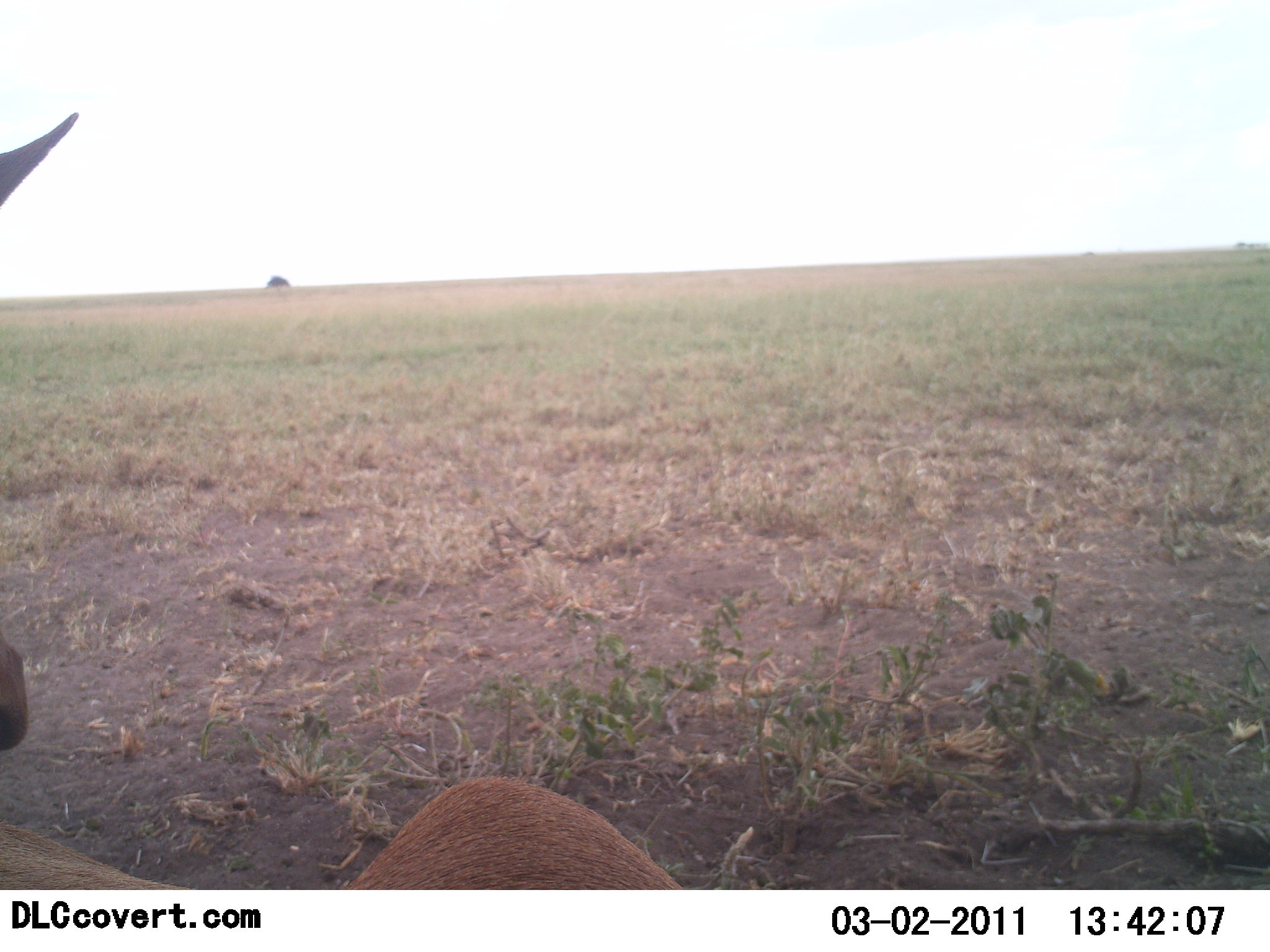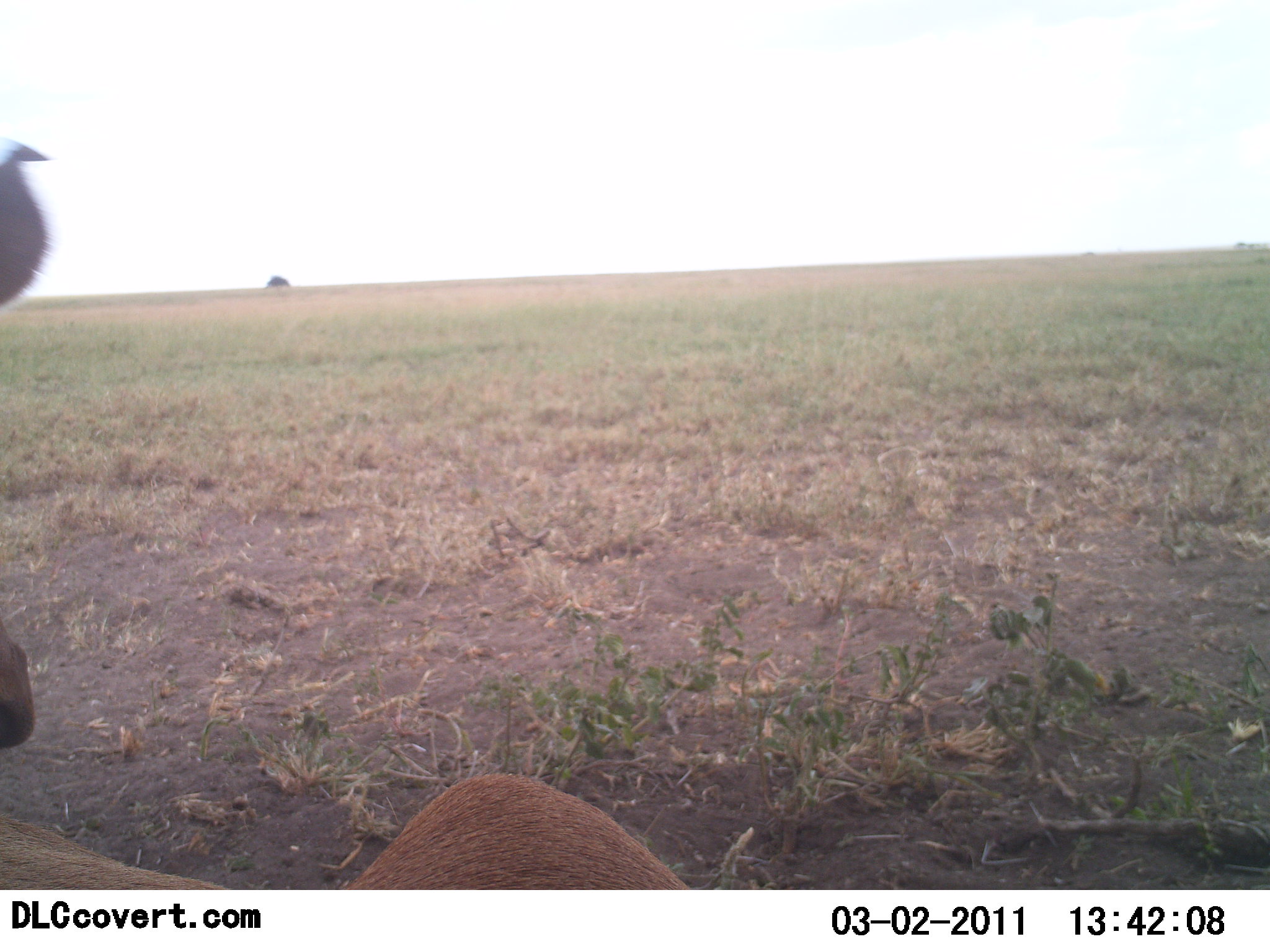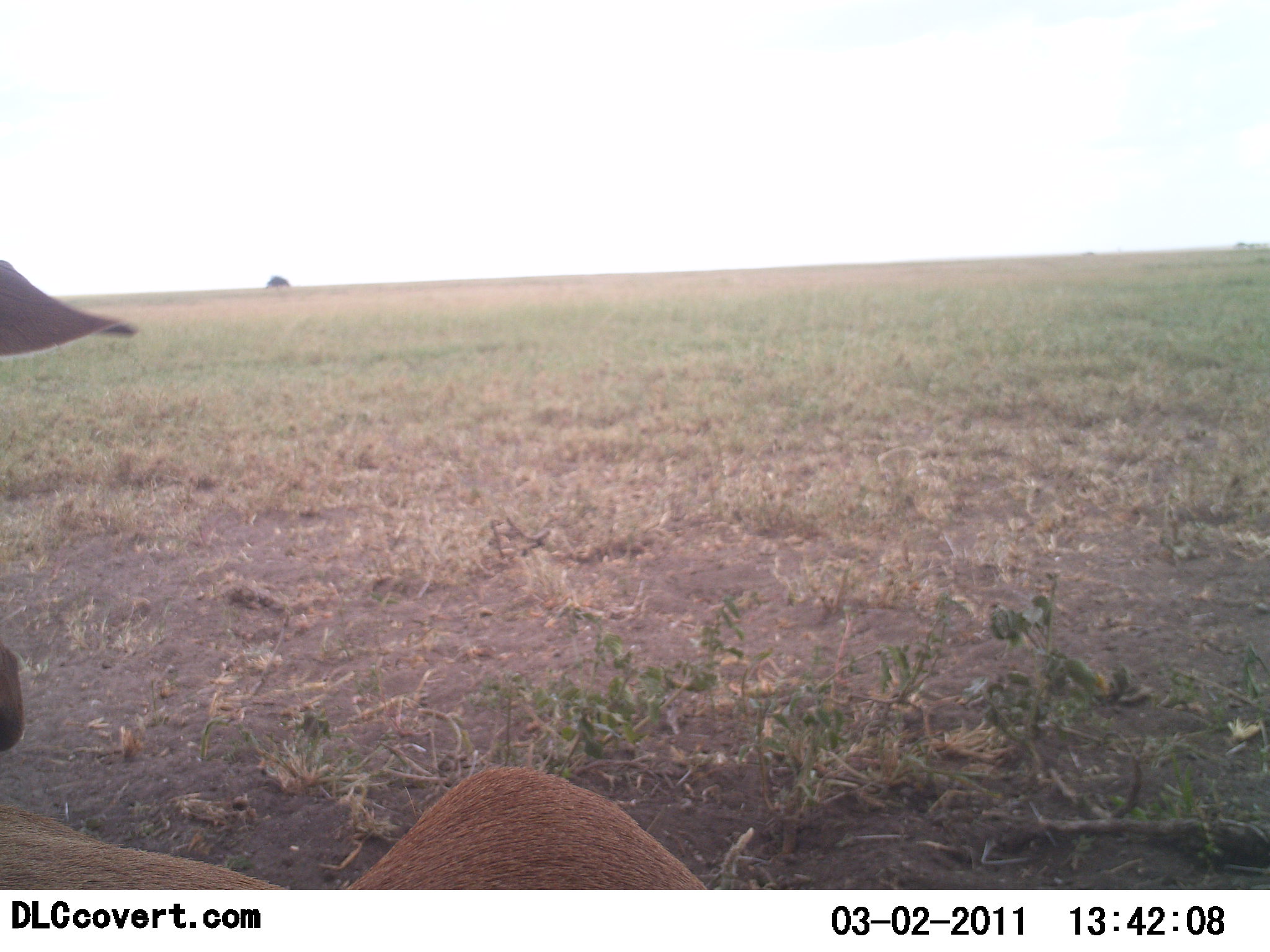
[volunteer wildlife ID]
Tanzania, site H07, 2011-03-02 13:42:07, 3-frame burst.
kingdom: Animalia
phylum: Chordata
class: Mammalia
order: Artiodactyla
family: Bovidae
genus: Alcelaphus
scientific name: Alcelaphus buselaphus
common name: hartebeest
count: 1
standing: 14%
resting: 86%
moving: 0%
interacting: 0%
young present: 0%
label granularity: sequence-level